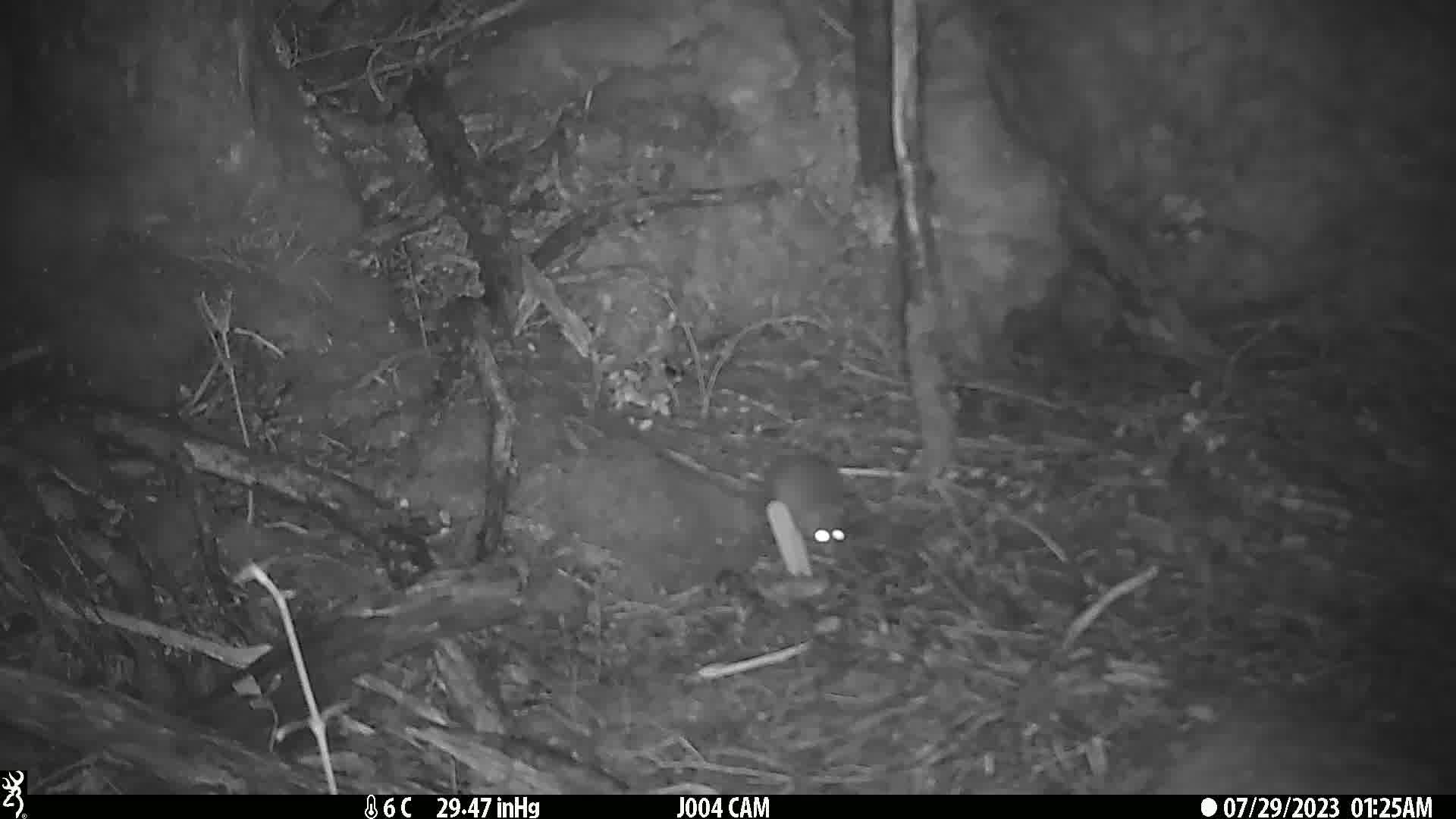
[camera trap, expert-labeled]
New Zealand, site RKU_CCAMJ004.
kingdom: Animalia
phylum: Chordata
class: Mammalia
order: Rodentia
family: Muridae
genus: Rattus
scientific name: Rattus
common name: rat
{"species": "rat (Rattus)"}